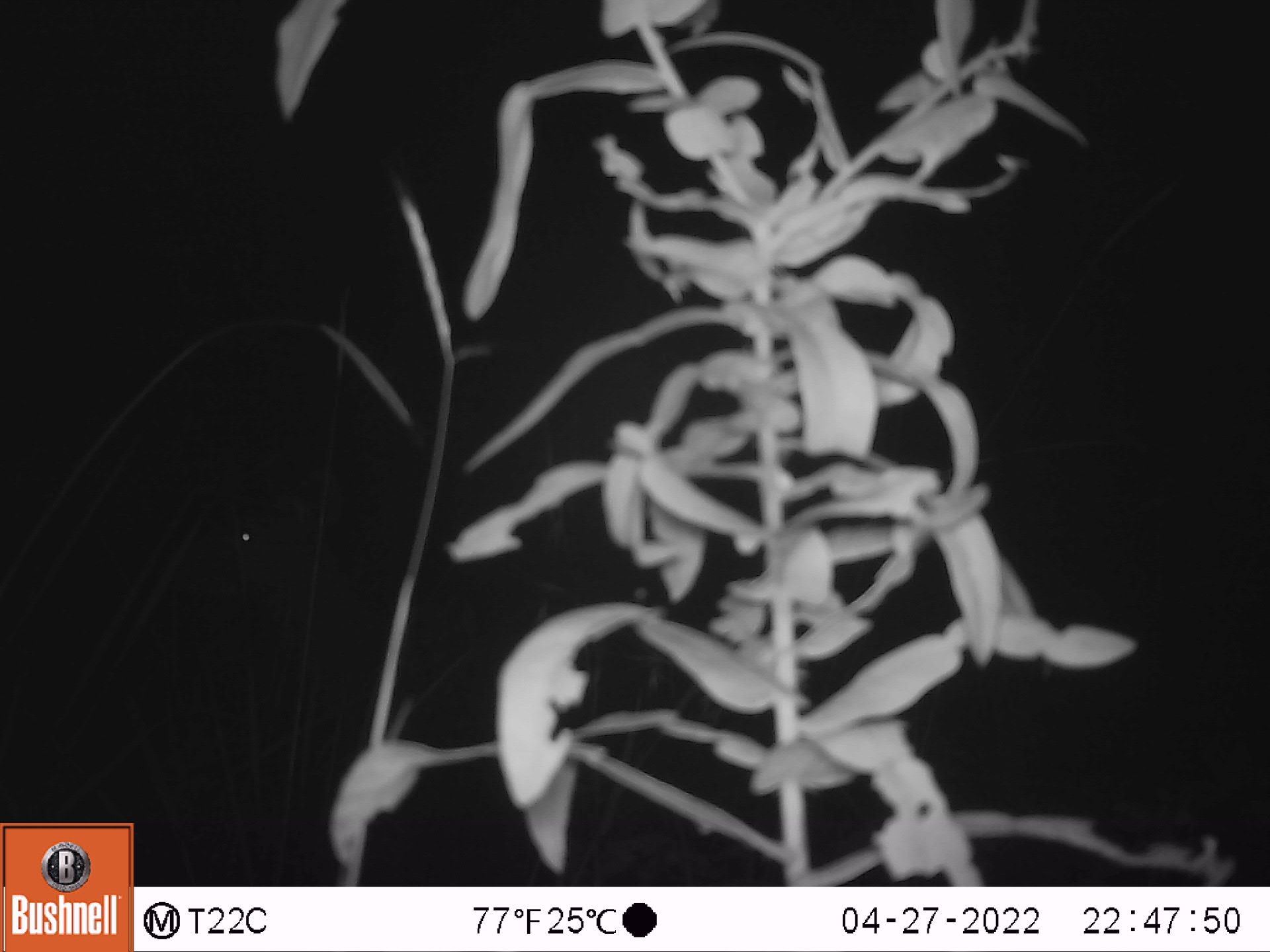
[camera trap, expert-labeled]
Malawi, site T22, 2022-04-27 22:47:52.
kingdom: Animalia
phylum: Chordata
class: Mammalia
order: Artiodactyla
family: Bovidae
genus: Tragelaphus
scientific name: Tragelaphus strepsiceros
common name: greater kudu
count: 1